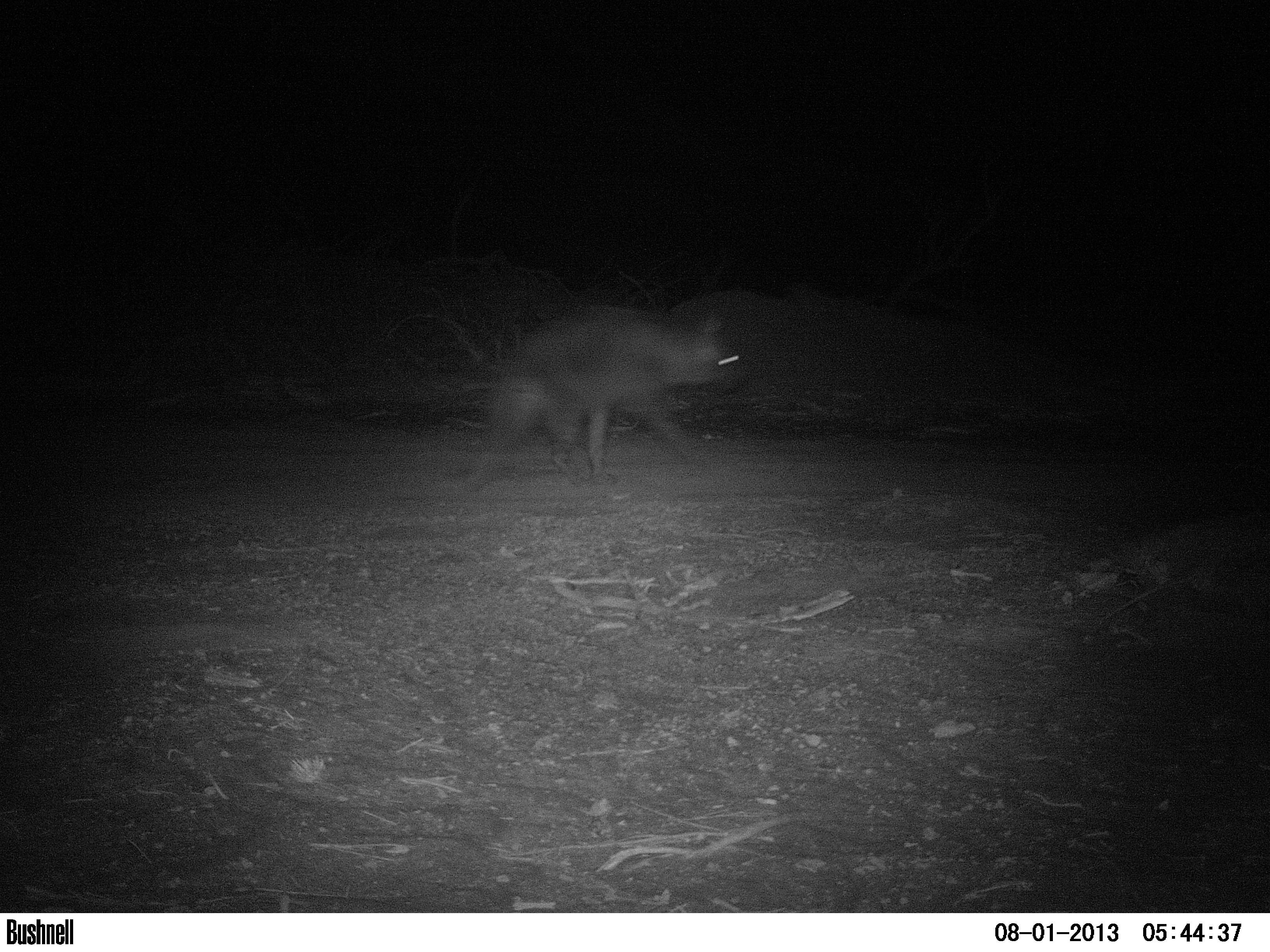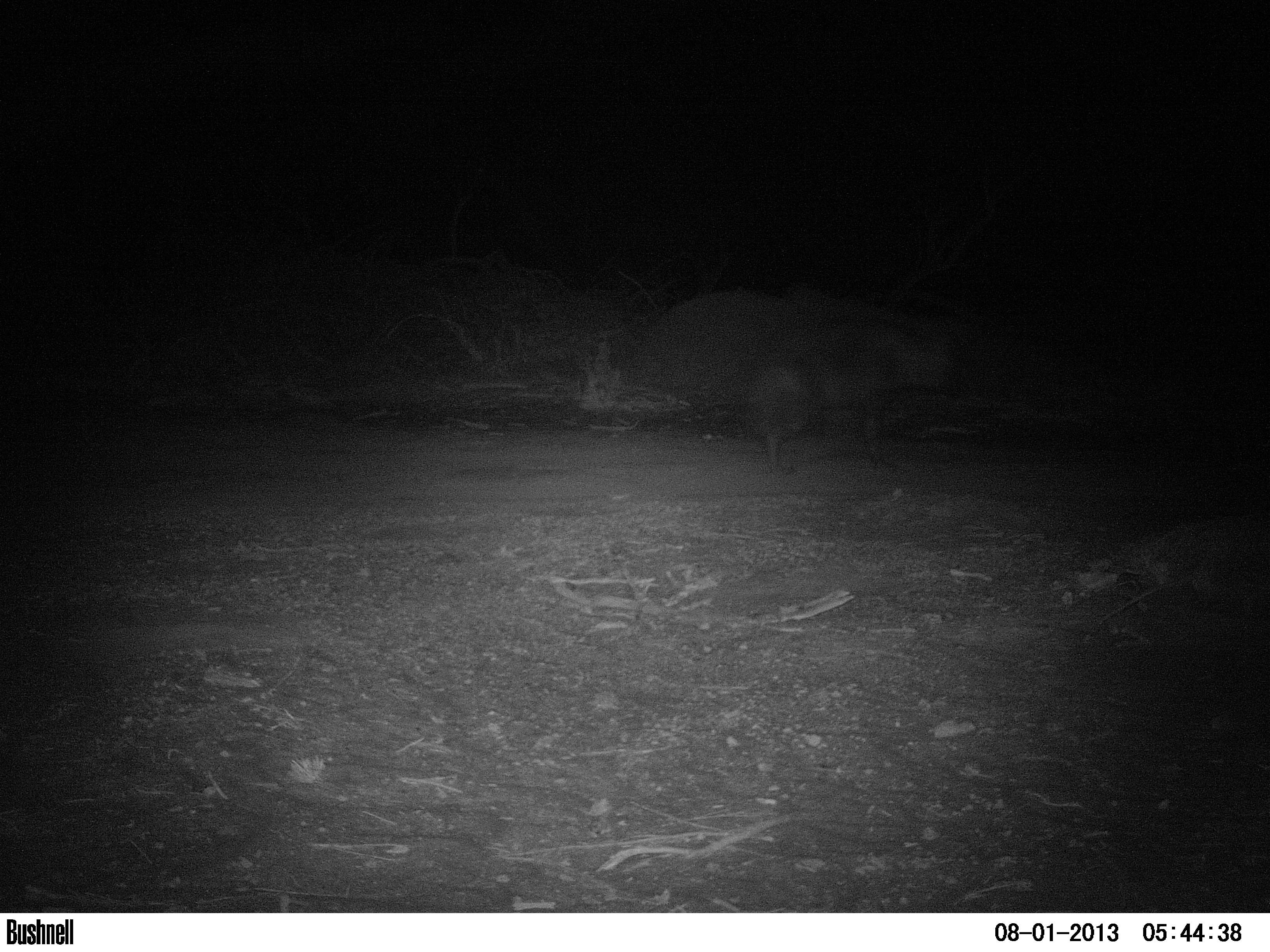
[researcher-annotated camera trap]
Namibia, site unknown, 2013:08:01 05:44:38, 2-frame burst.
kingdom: Animalia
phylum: Chordata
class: Mammalia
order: Carnivora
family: Hyaenidae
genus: Parahyaena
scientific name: Parahyaena brunnea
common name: brown hyena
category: hyaena brunnea